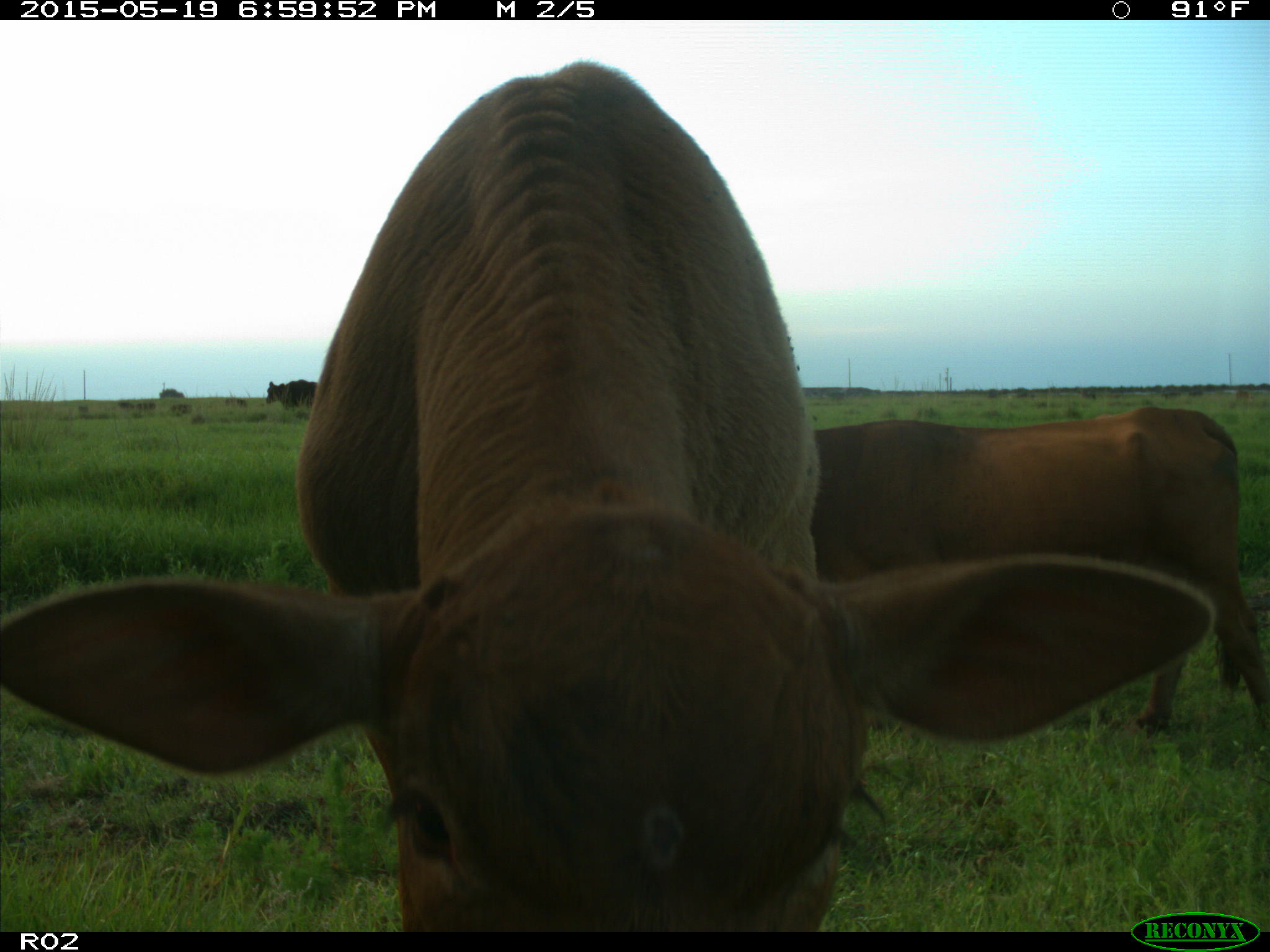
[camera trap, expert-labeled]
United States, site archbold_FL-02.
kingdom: Animalia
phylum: Chordata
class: Mammalia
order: Artiodactyla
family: Bovidae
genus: Bos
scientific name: Bos taurus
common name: domestic cow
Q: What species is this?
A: Bos taurus (domestic cow).